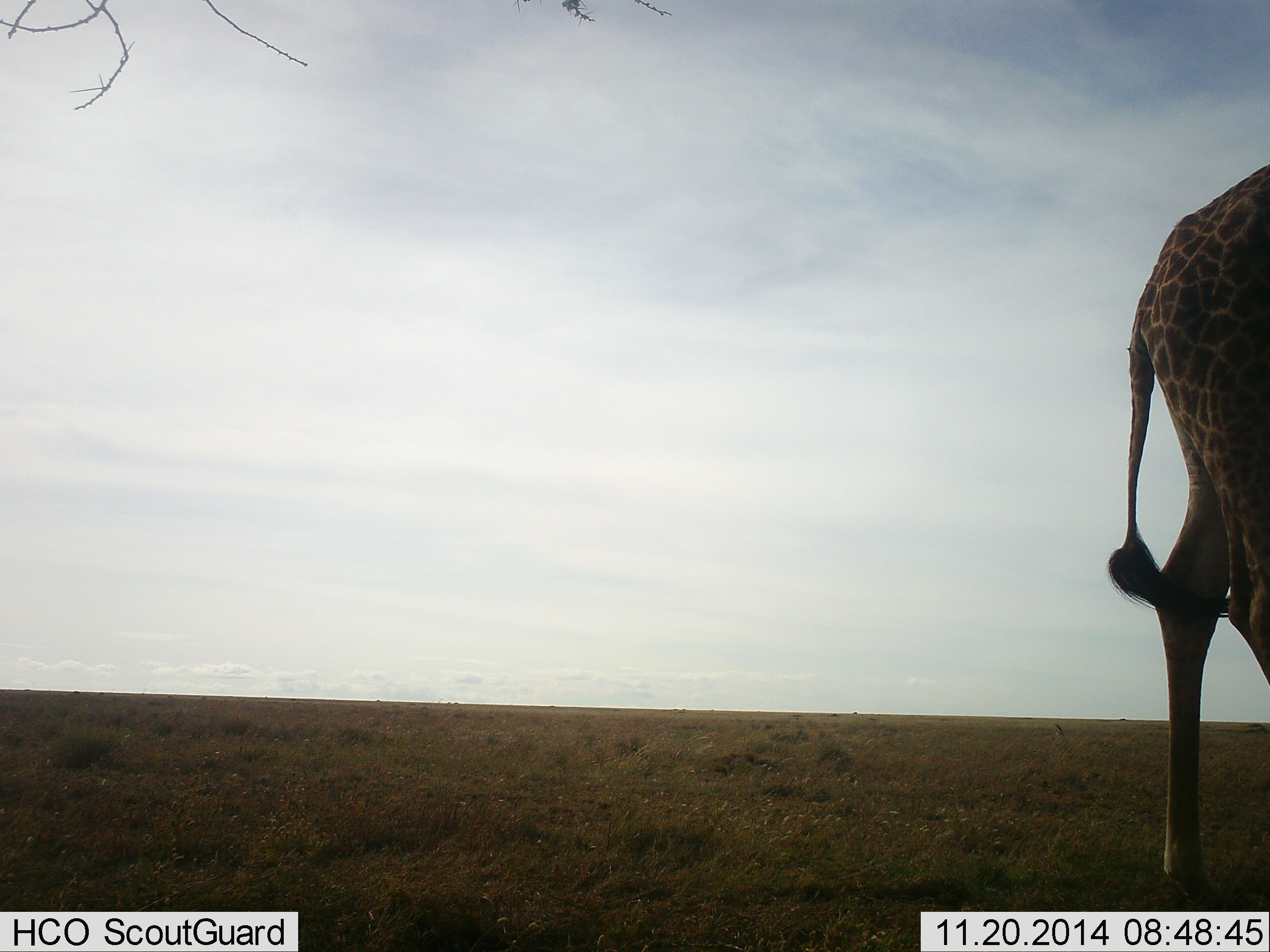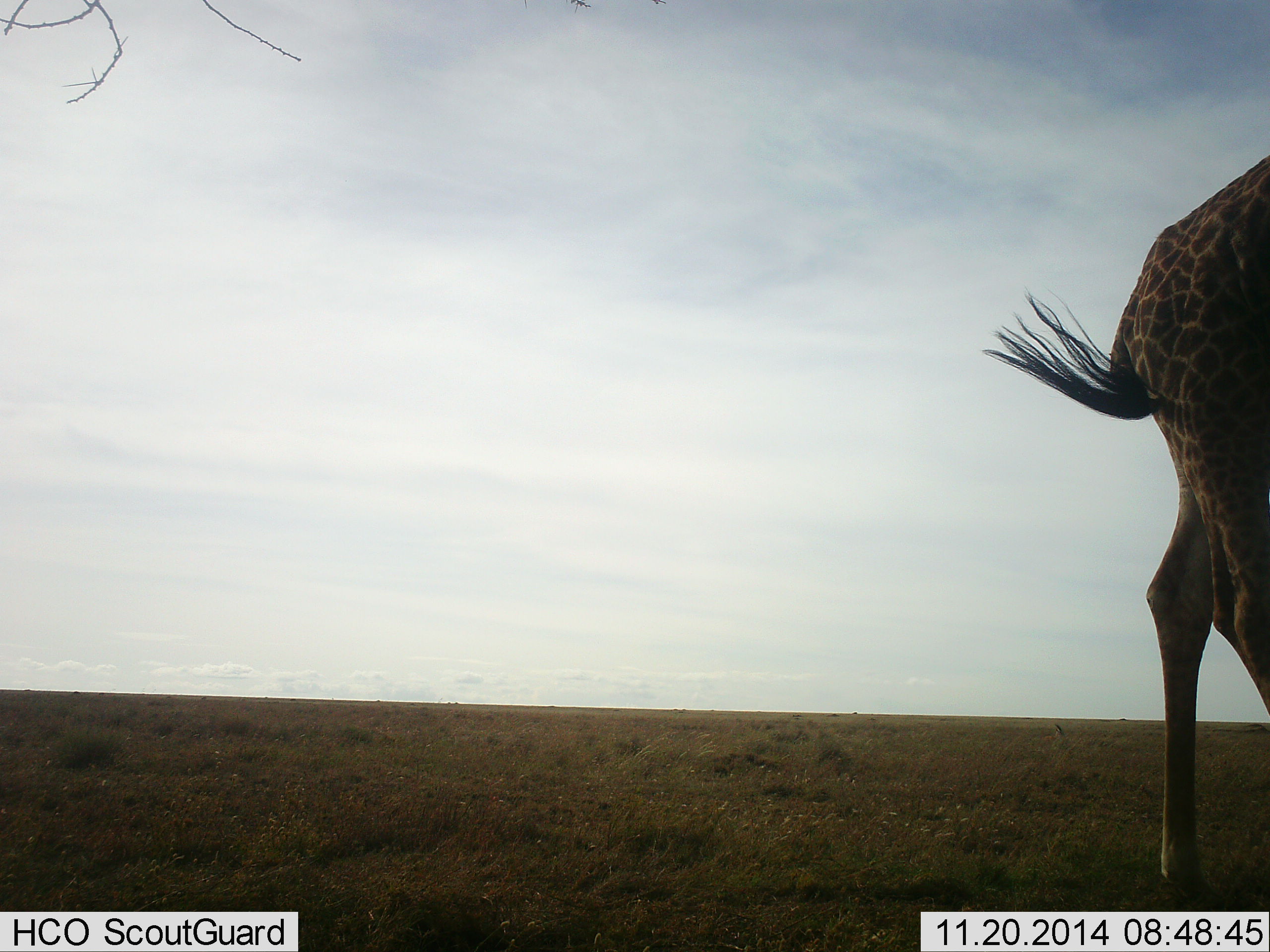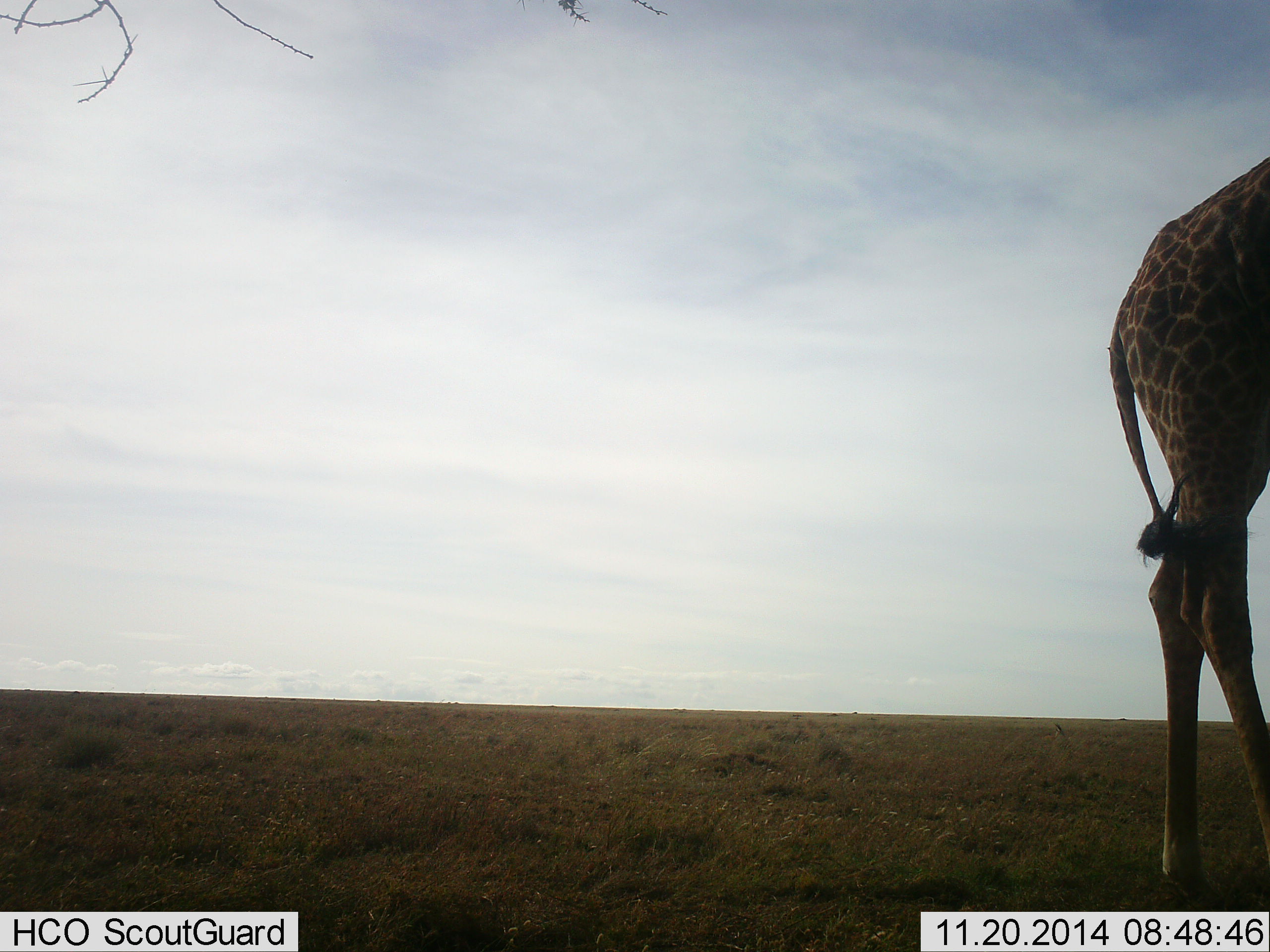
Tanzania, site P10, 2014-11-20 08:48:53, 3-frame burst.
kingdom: Animalia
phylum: Chordata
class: Mammalia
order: Artiodactyla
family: Giraffidae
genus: Giraffa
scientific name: Giraffa camelopardalis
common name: giraffe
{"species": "giraffe (Giraffa camelopardalis)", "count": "1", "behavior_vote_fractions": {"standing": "90%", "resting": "0%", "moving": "10%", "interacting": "0%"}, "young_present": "0%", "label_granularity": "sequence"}